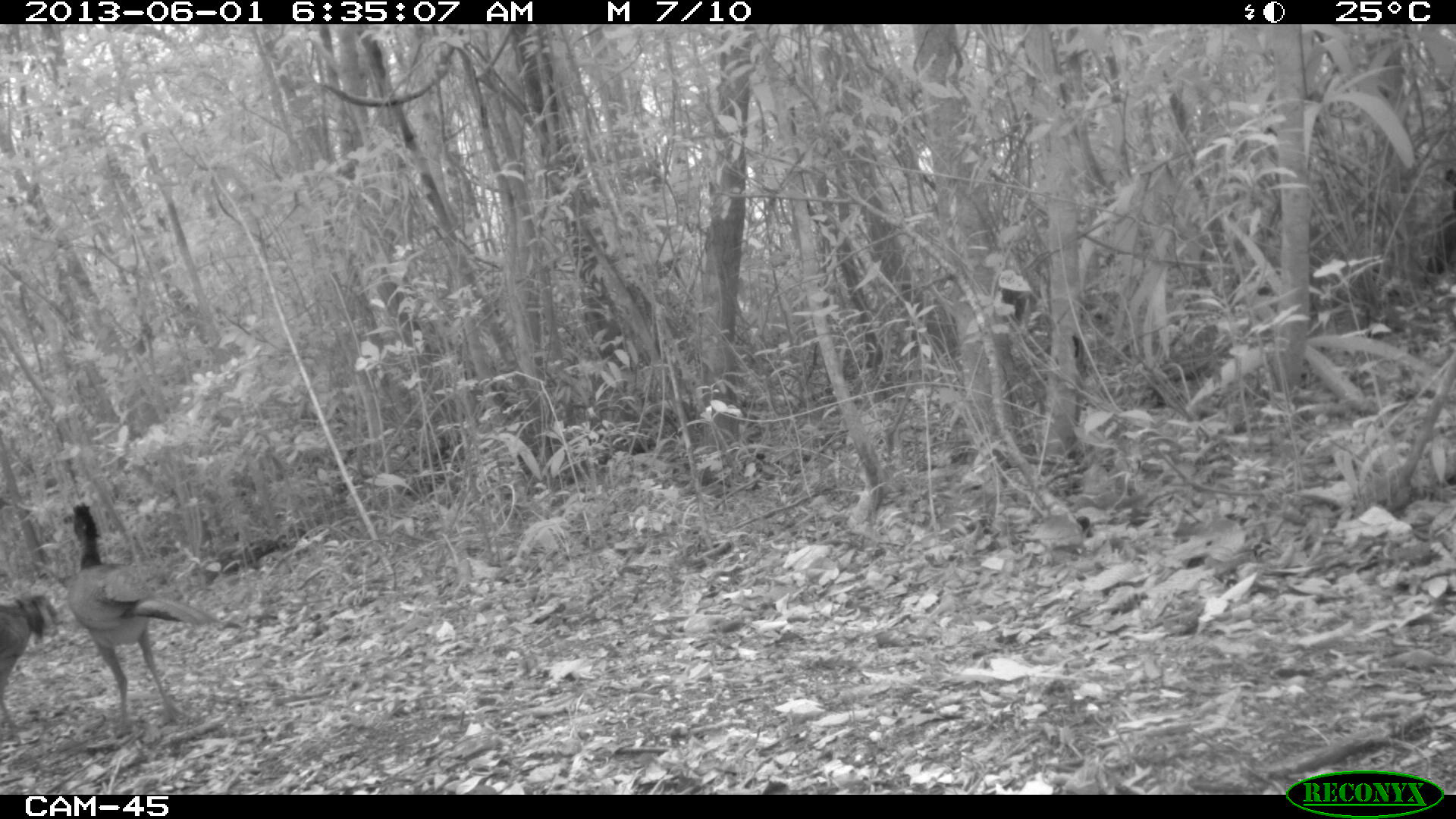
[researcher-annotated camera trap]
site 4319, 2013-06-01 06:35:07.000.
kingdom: Animalia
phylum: Chordata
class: Aves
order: Galliformes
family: Cracidae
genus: Crax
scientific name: Crax rubra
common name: great curassow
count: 3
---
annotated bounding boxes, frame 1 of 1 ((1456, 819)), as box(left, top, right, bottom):
crax rubra: box(62, 501, 234, 741); box(0, 590, 60, 730); box(1028, 514, 1094, 566)